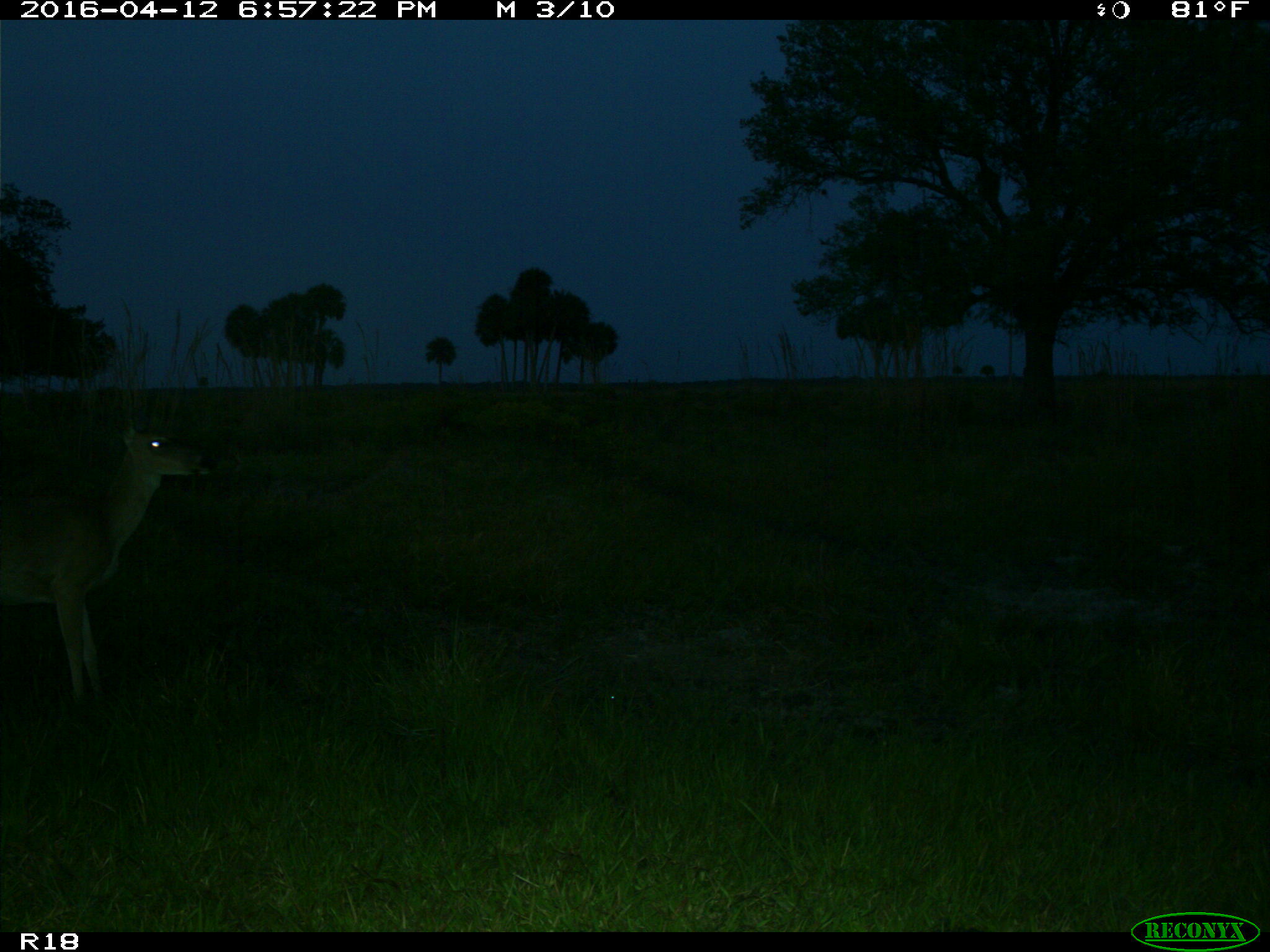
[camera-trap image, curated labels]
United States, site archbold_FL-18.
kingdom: Animalia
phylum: Chordata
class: Mammalia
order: Artiodactyla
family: Cervidae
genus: Odocoileus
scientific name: Odocoileus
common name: deer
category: unidentified deer